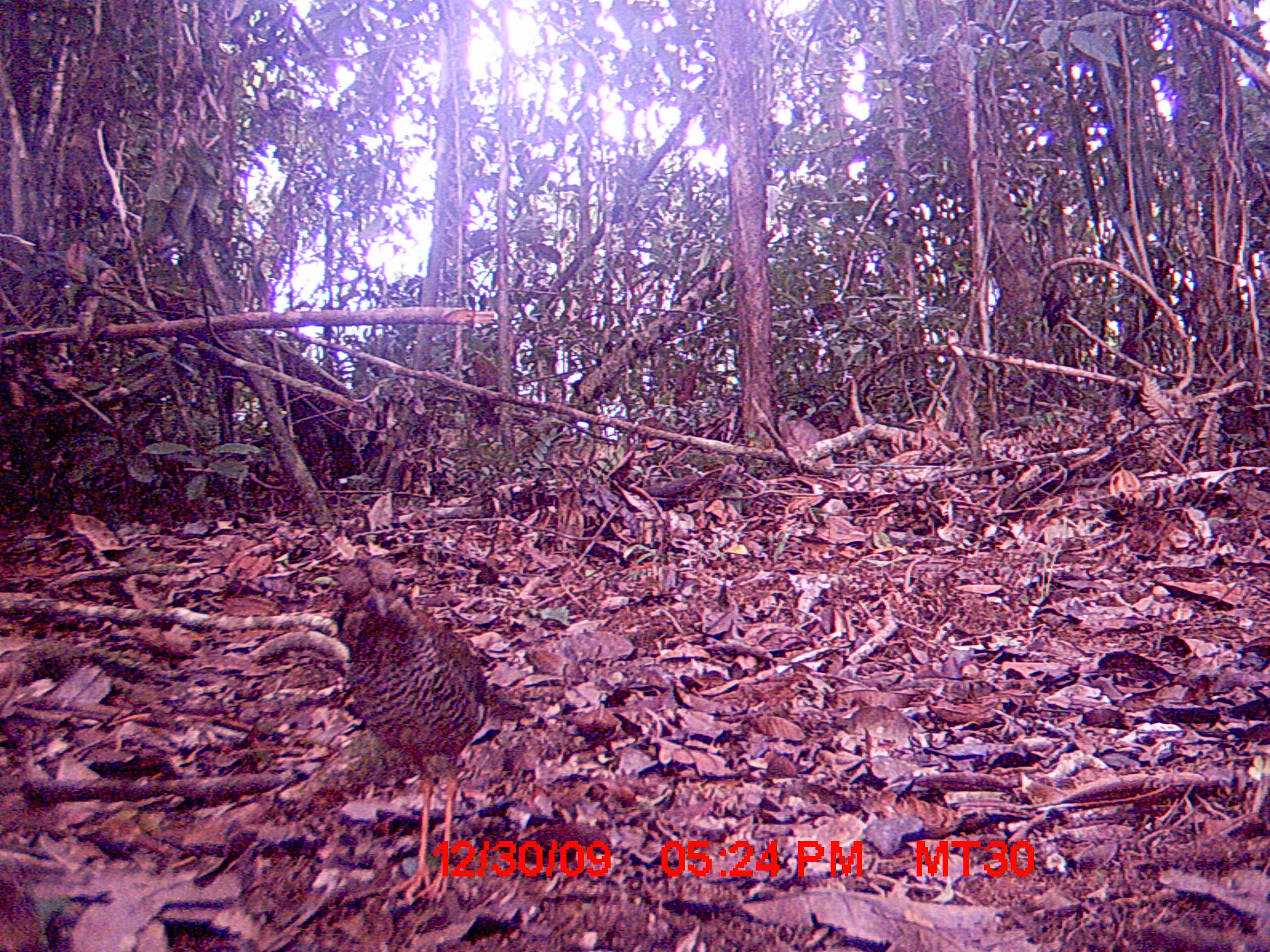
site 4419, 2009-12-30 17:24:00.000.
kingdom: Animalia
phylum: Chordata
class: Aves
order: Coraciiformes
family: Brachypteraciidae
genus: Brachypteracias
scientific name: Brachypteracias squamiger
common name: scaly ground roller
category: geobiastes squamiger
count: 1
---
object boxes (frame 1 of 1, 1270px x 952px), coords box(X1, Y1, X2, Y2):
geobiastes squamiger: box(325, 546, 536, 907)